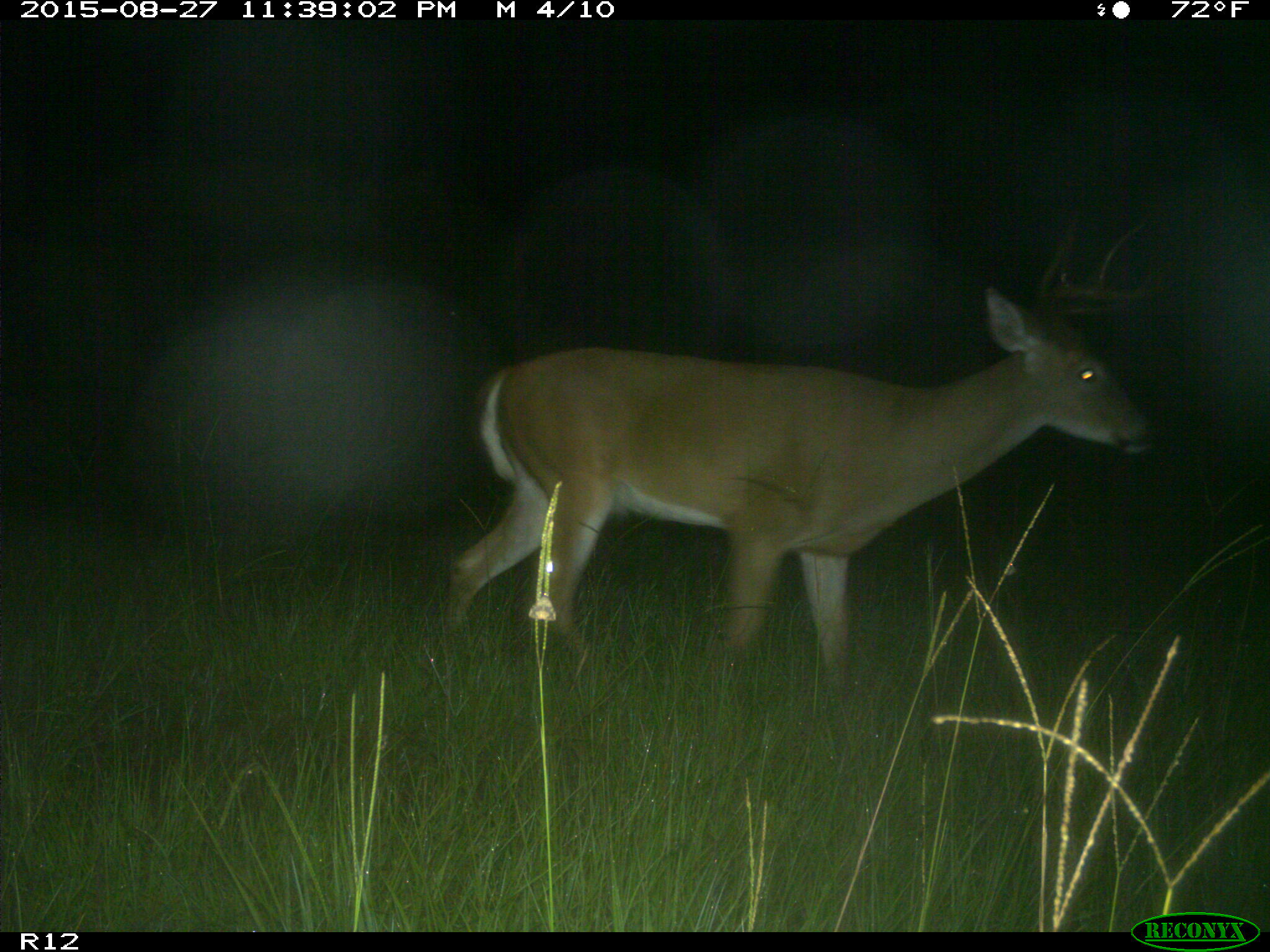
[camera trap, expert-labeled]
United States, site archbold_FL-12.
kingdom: Animalia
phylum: Chordata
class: Mammalia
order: Artiodactyla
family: Cervidae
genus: Odocoileus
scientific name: Odocoileus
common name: deer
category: unidentified deer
Unidentified deer (deer) (Odocoileus).